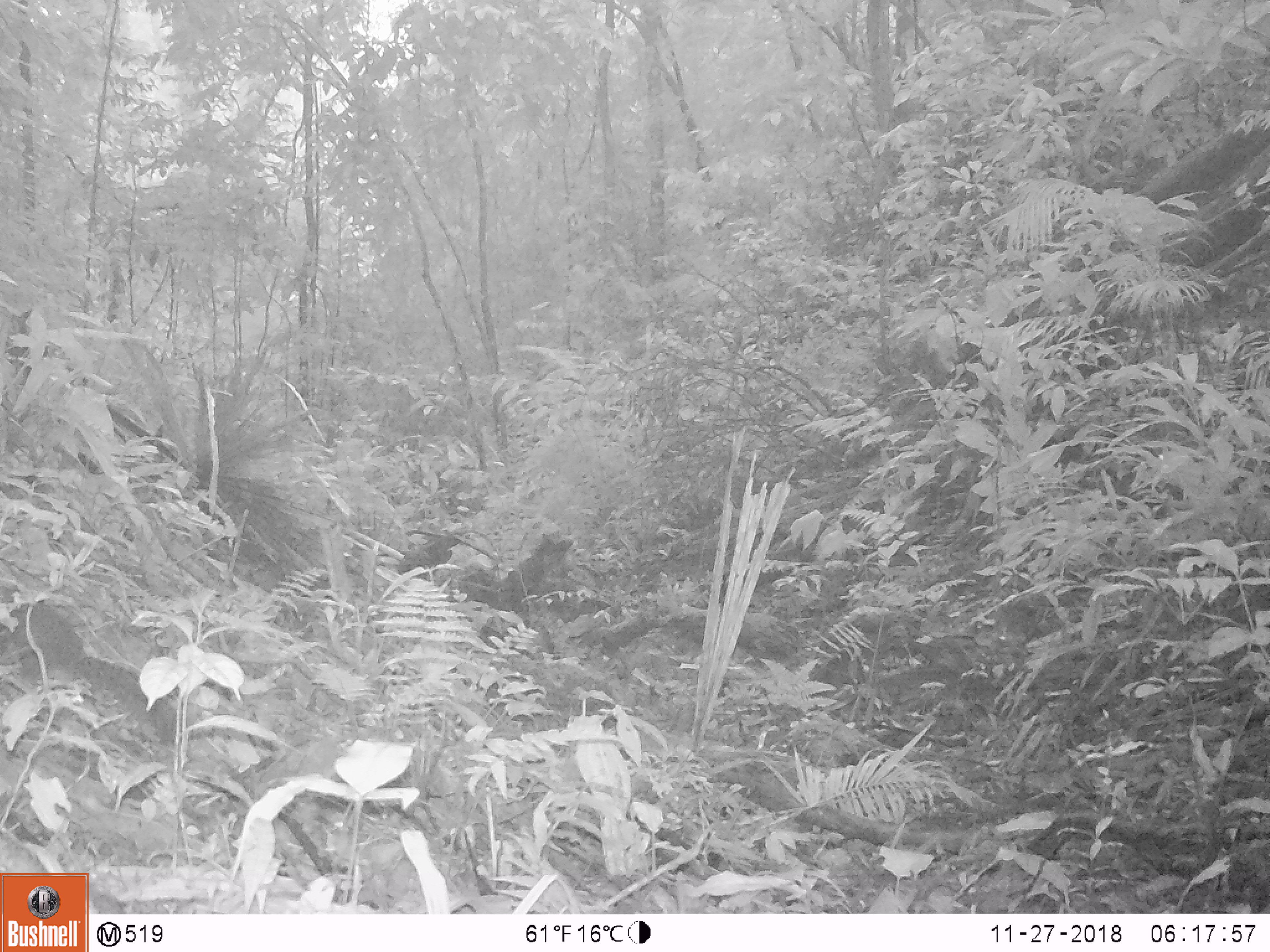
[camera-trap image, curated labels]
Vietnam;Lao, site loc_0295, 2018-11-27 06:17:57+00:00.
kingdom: Animalia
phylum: Chordata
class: Mammalia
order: Rodentia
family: Sciuridae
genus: Sciurus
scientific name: Sciurus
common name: squirrel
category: unidentified squirrel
Unidentified squirrel (squirrel) (Sciurus). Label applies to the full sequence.